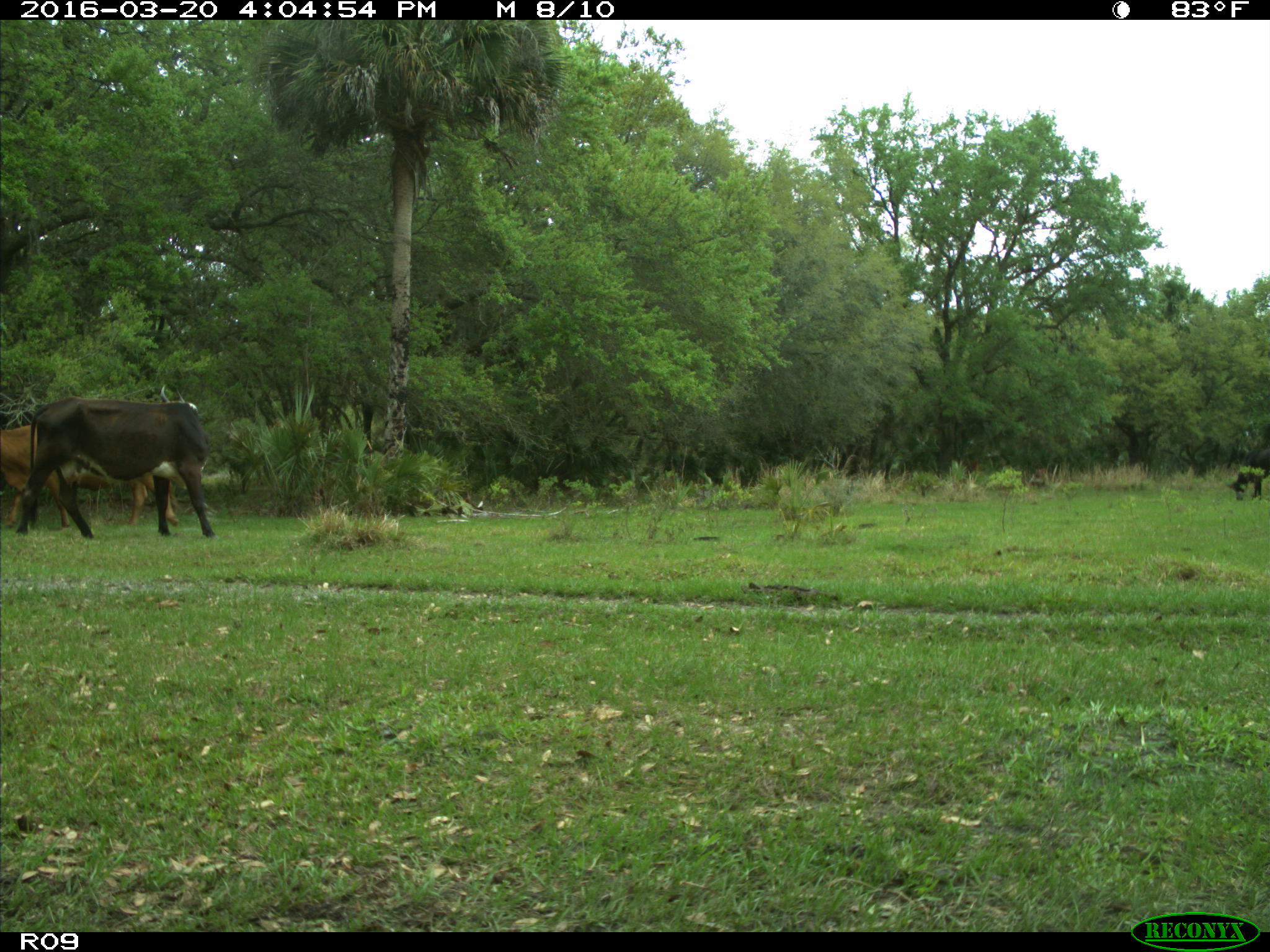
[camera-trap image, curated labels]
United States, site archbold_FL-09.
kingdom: Animalia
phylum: Chordata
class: Mammalia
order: Artiodactyla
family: Bovidae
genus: Bos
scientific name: Bos taurus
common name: domestic cow